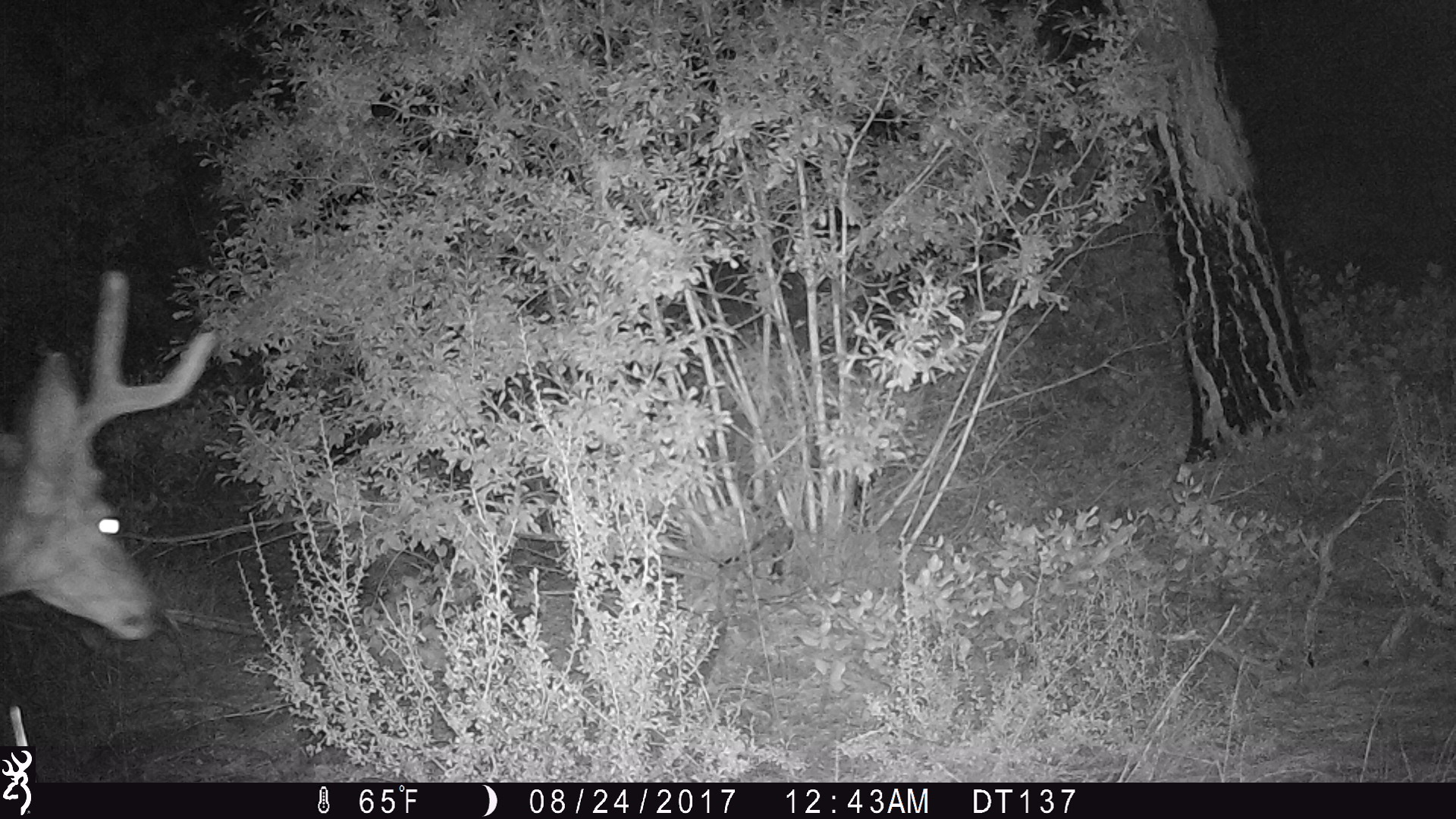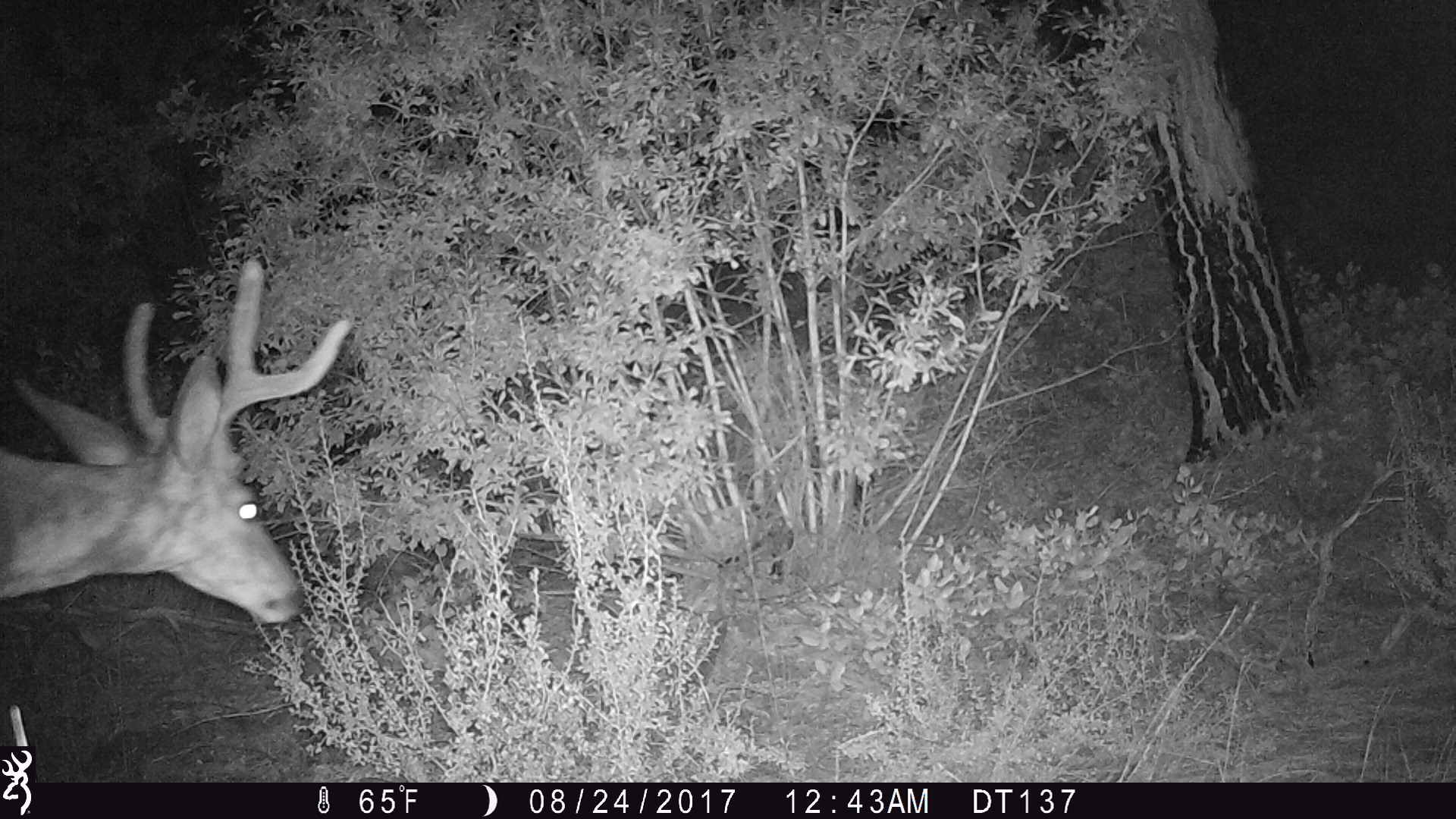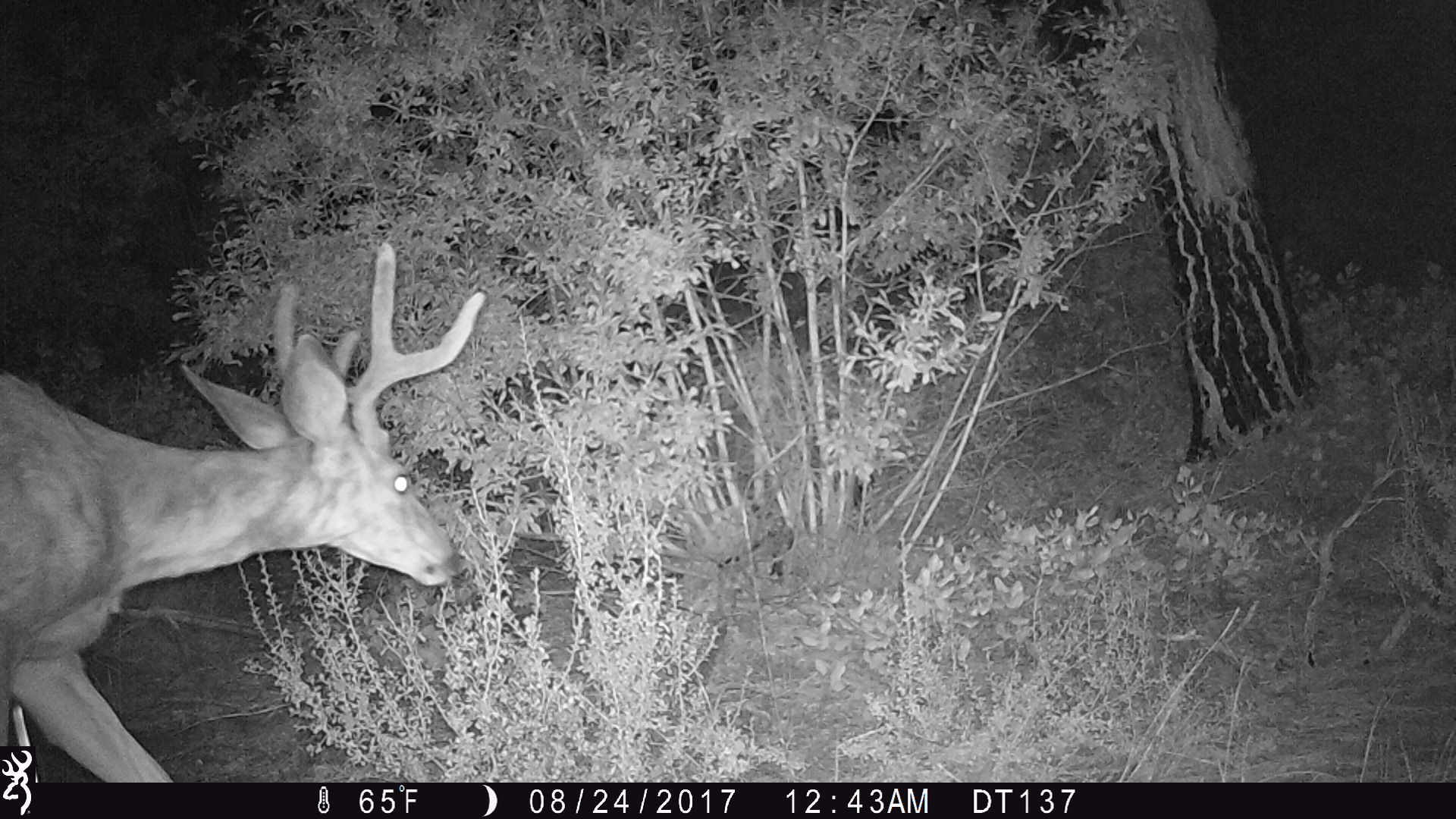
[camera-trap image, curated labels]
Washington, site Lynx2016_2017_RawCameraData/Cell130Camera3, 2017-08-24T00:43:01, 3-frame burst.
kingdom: Animalia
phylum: Chordata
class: Mammalia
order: Artiodactyla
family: Cervidae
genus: Odocoileus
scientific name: Odocoileus hemionus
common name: mule deer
Odocoileus hemionus (mule deer). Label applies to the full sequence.